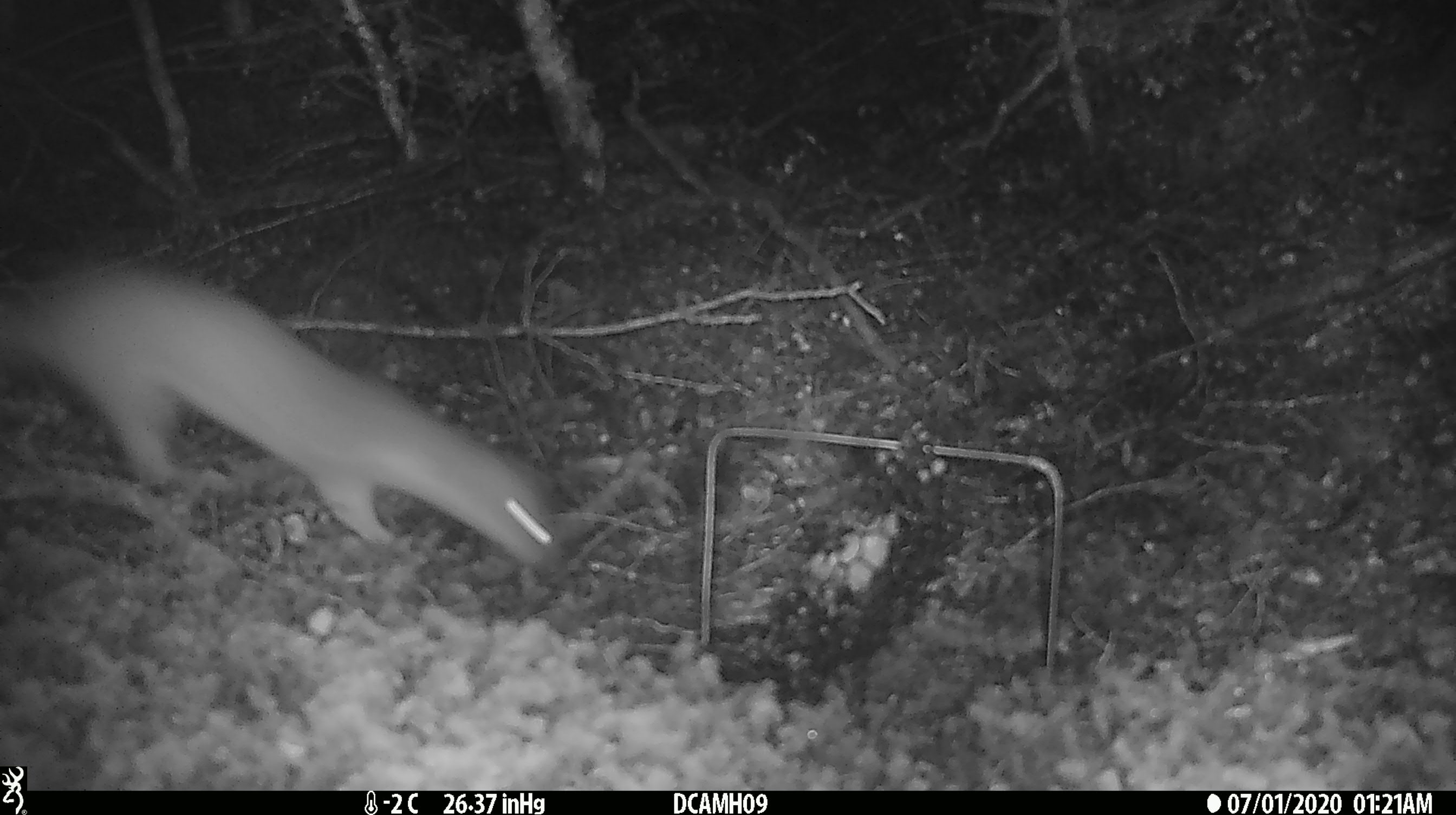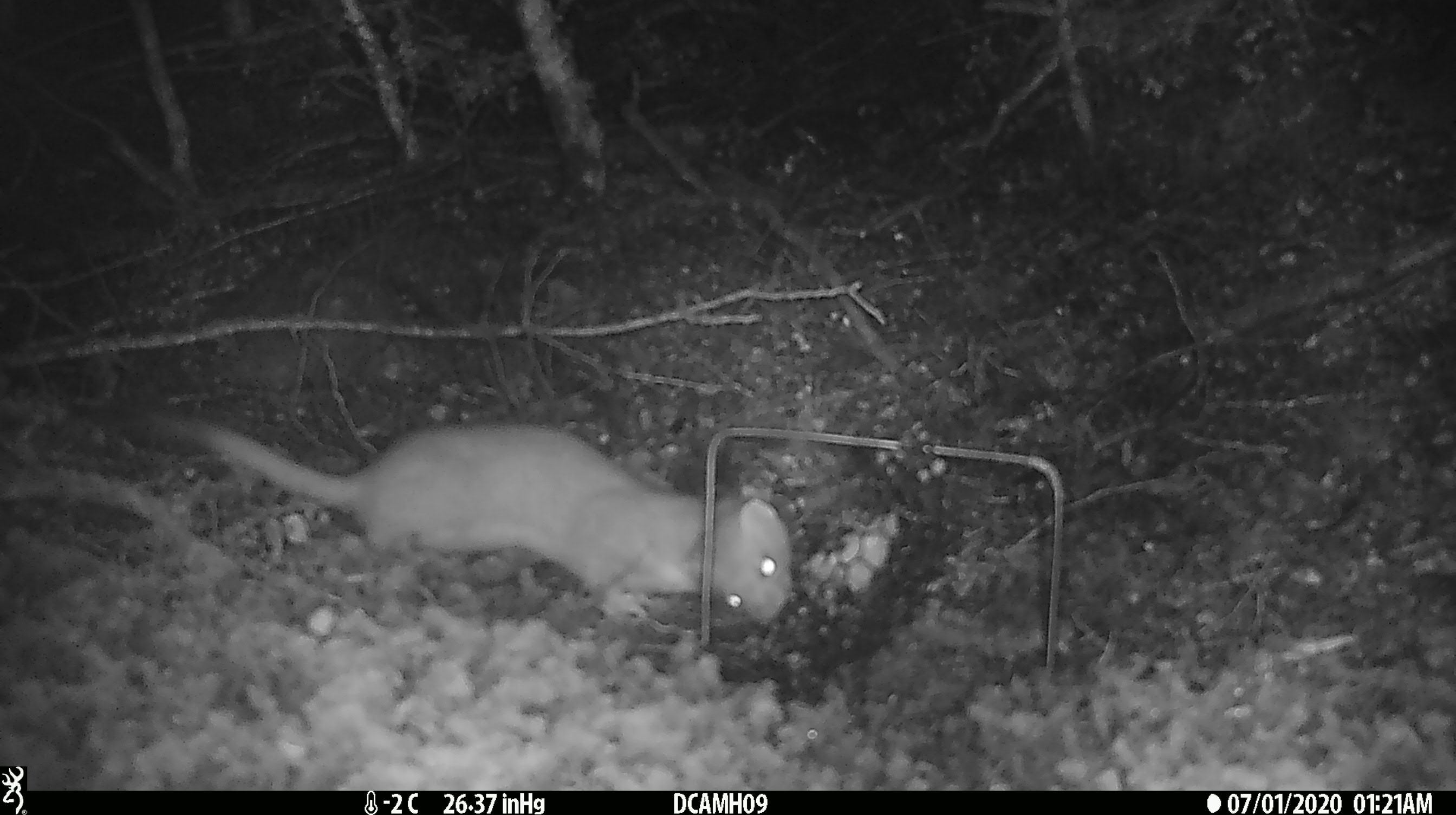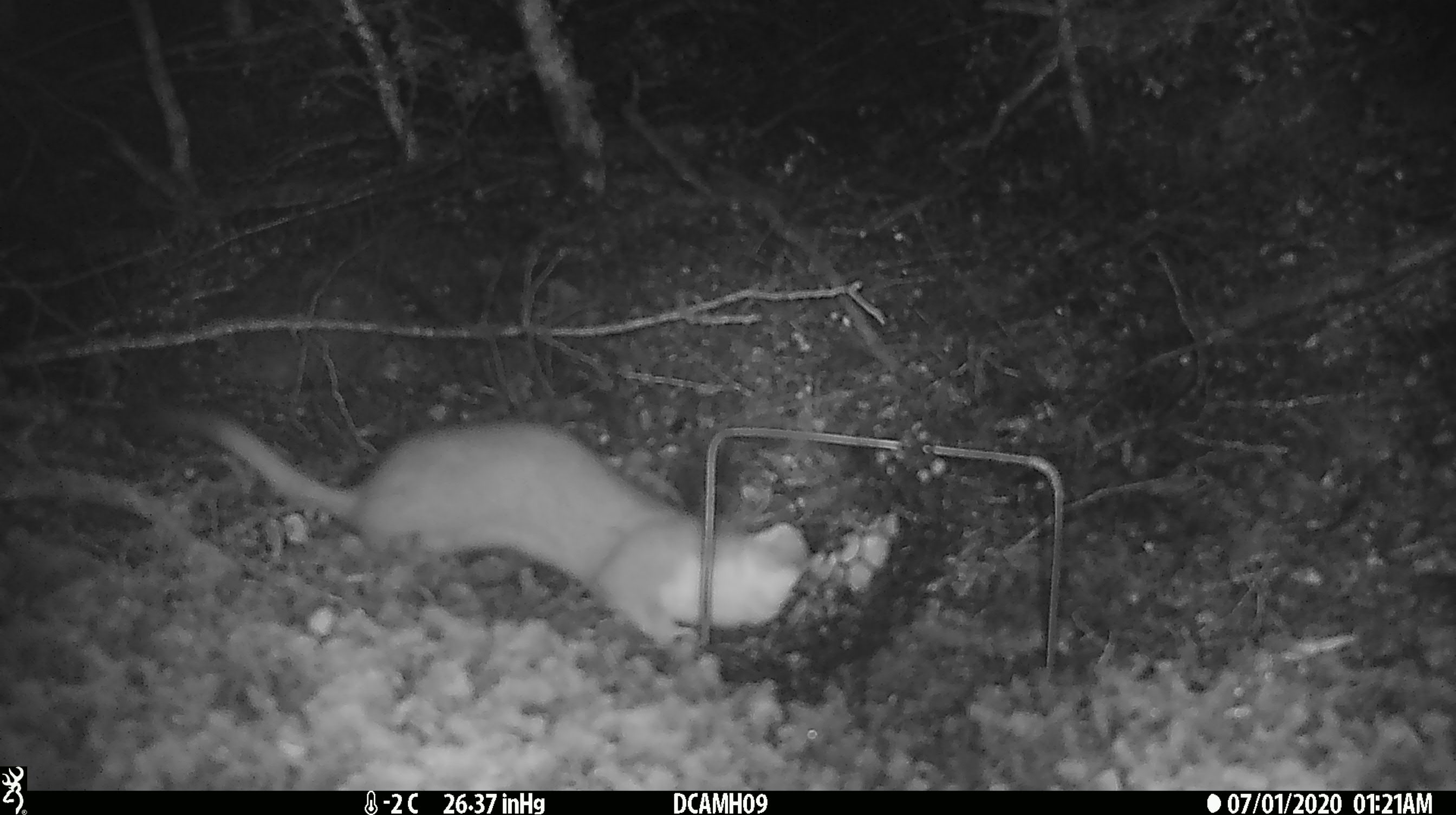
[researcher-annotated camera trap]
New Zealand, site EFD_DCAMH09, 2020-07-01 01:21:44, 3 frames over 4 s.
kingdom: Animalia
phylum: Chordata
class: Mammalia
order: Carnivora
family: Mustelidae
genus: Mustela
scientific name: Mustela erminea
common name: stoat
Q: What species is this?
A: Stoat (Mustela erminea).